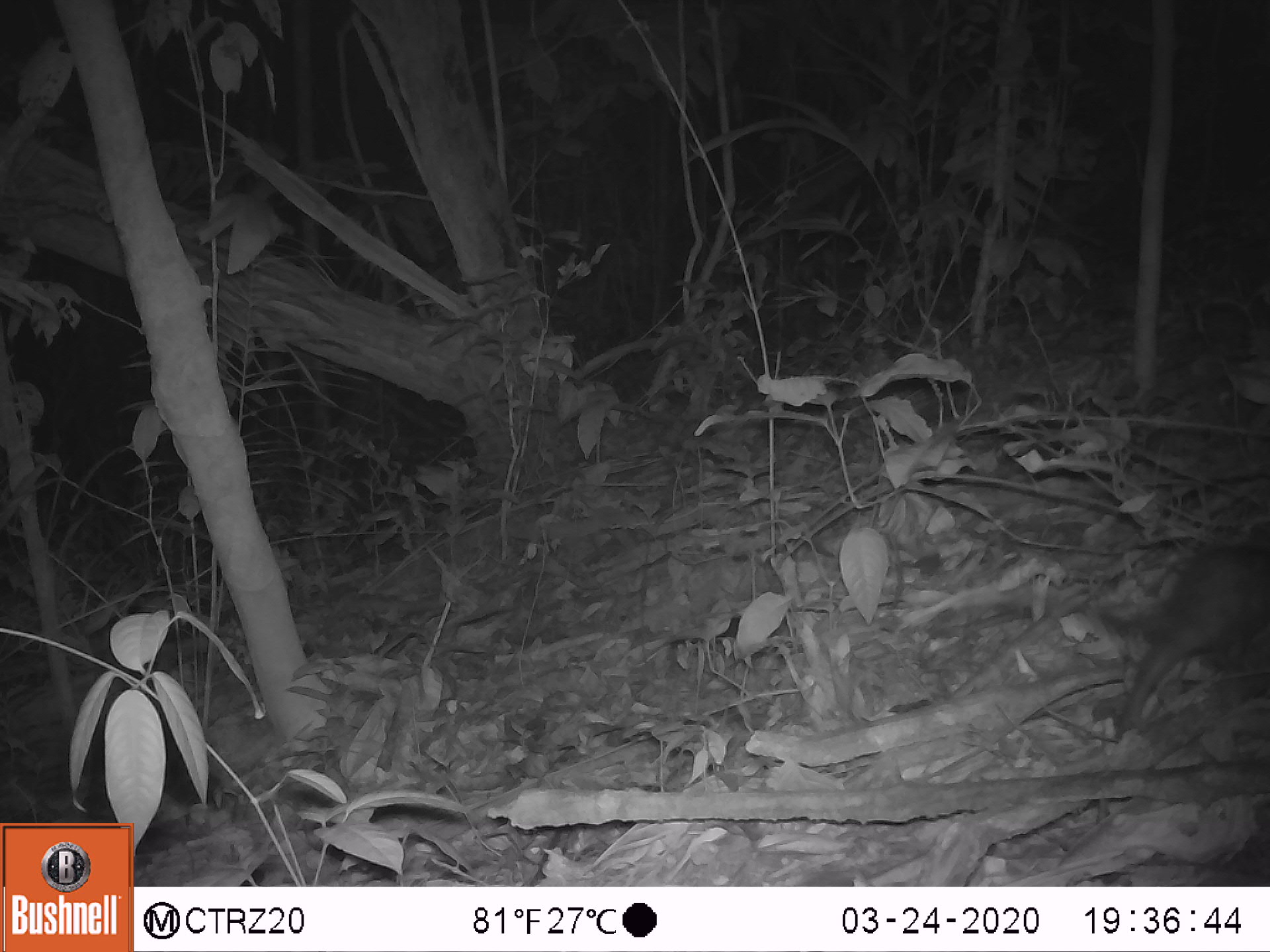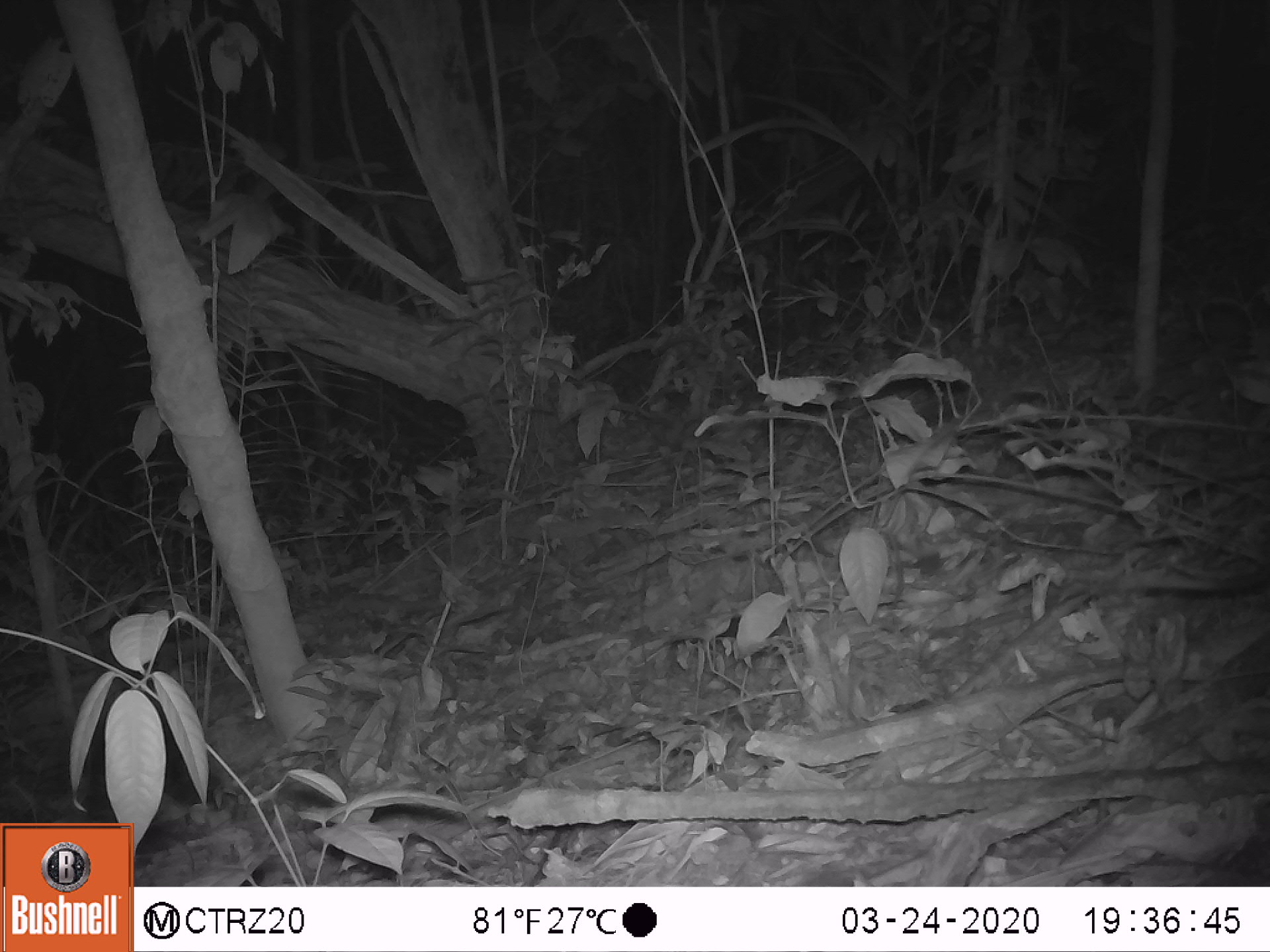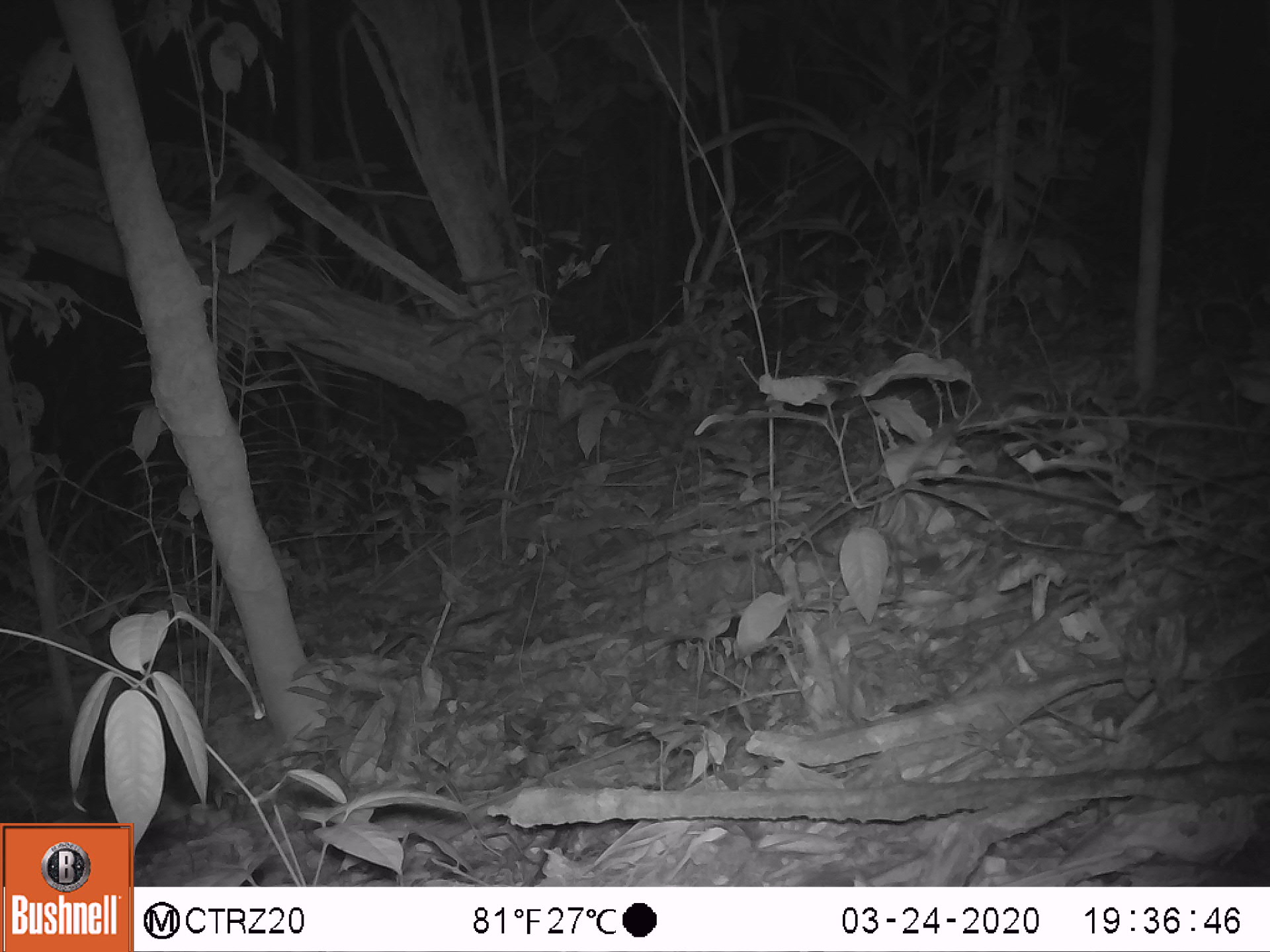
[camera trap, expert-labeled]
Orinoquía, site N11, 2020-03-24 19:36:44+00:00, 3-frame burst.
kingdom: Animalia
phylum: Chordata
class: Mammalia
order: Didelphimorphia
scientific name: Didelphimorphia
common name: possum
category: unknown possum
Unknown possum (possum) (Didelphimorphia).